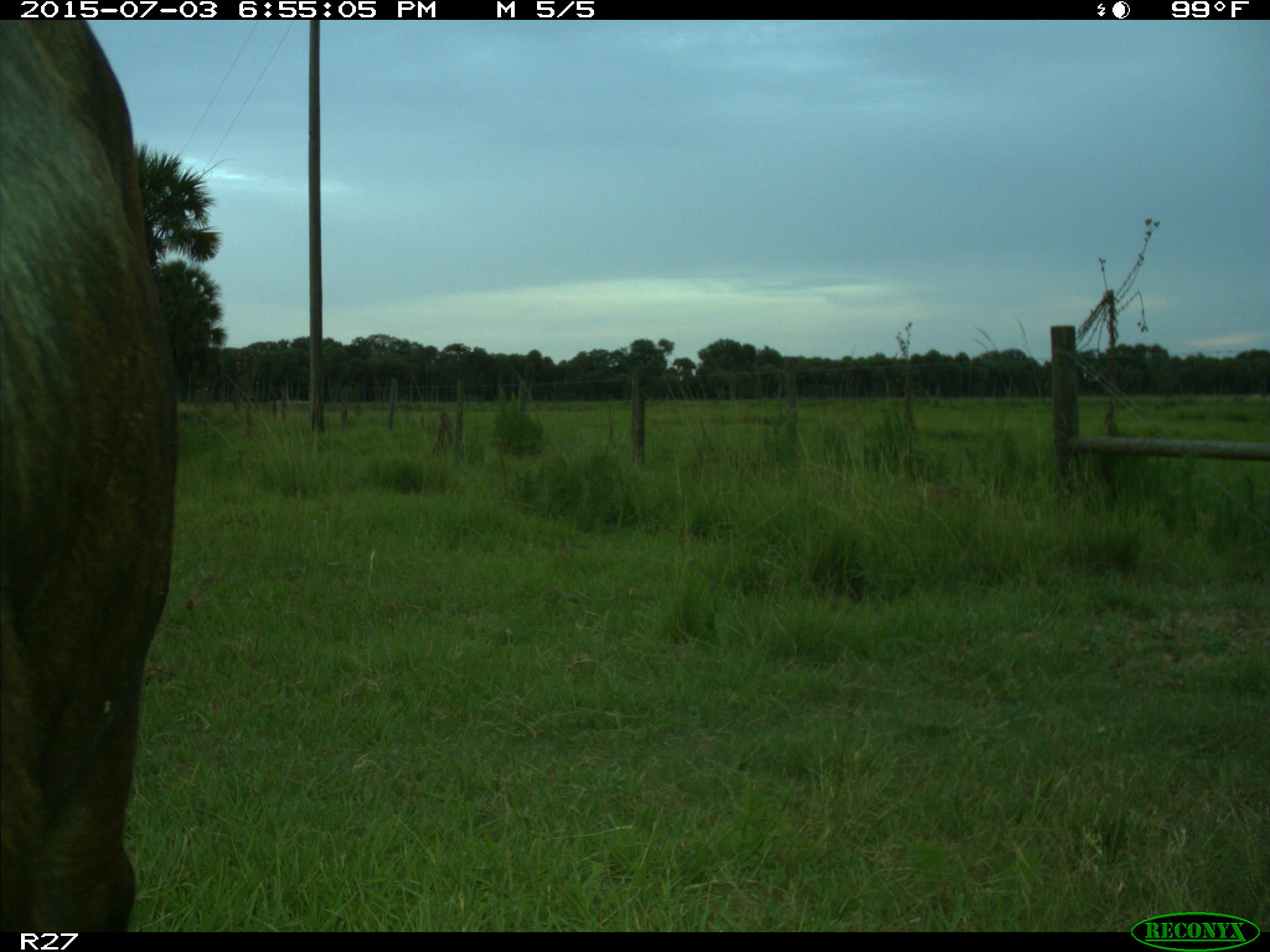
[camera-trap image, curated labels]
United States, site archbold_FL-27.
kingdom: Animalia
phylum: Chordata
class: Mammalia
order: Artiodactyla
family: Bovidae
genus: Bos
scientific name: Bos taurus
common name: domestic cow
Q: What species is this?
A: Bos taurus (domestic cow).